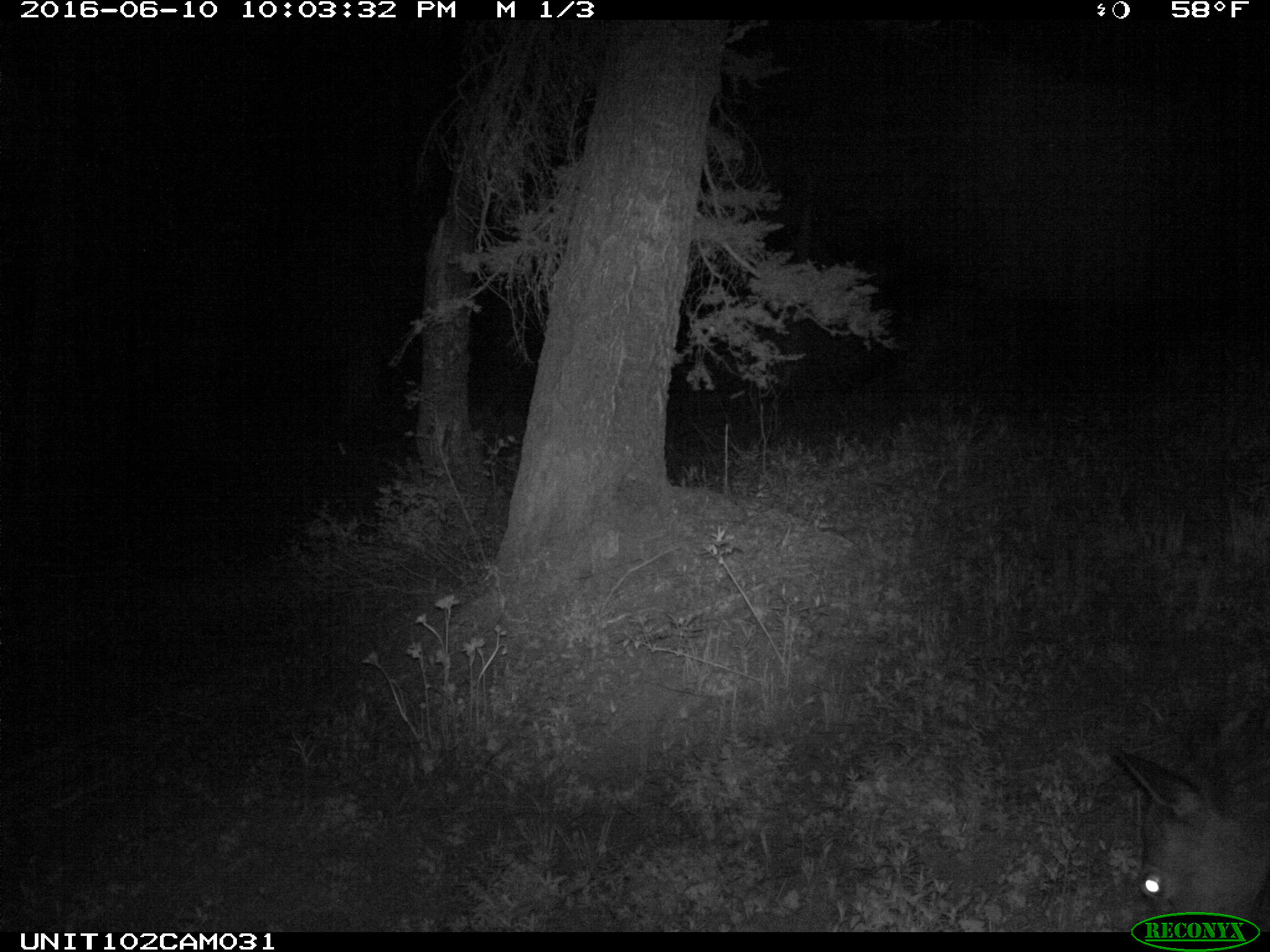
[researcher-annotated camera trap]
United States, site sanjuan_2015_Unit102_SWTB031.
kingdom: Animalia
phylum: Chordata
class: Mammalia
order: Artiodactyla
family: Cervidae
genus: Cervus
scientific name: Cervus elaphus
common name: red deer